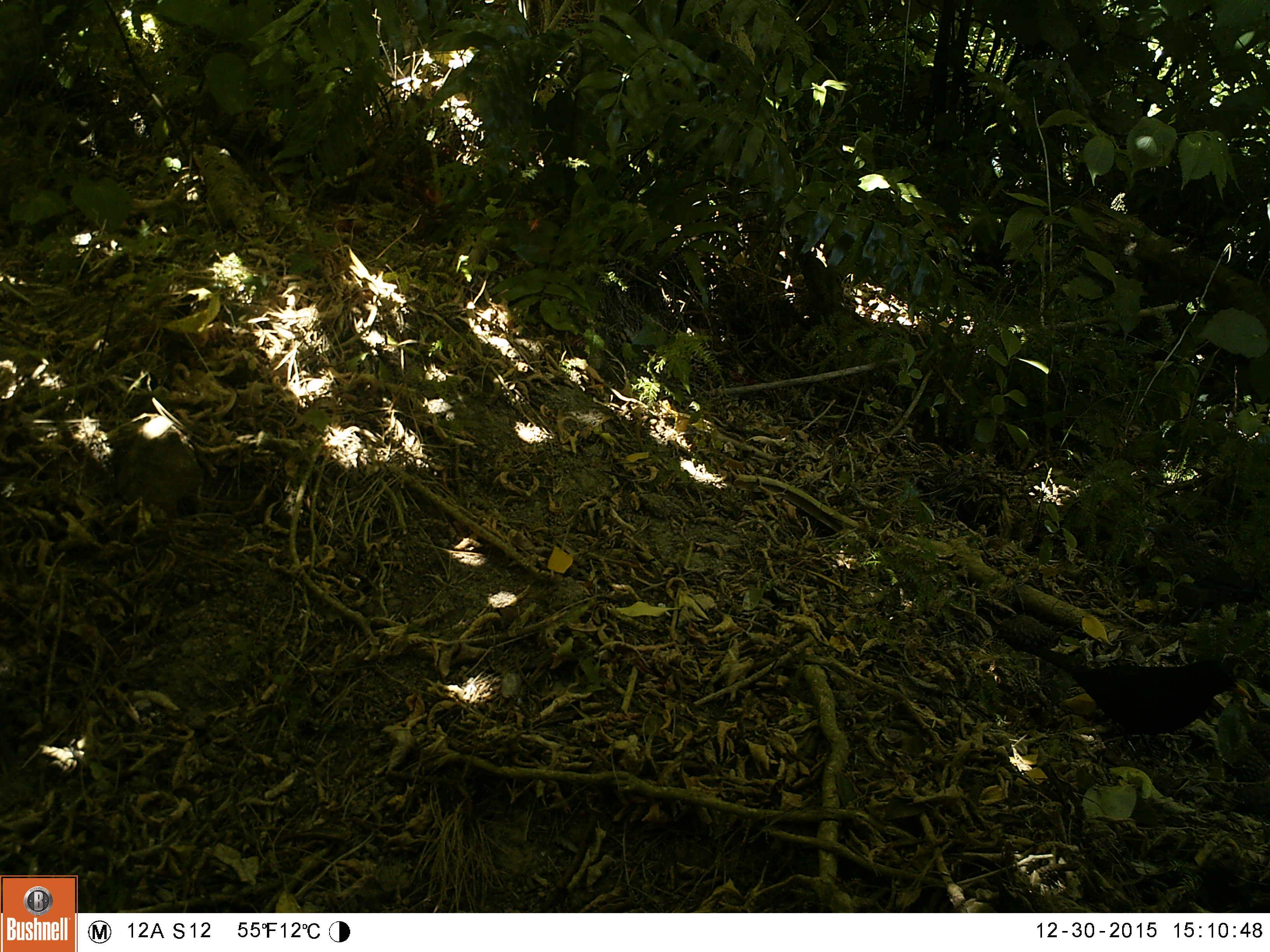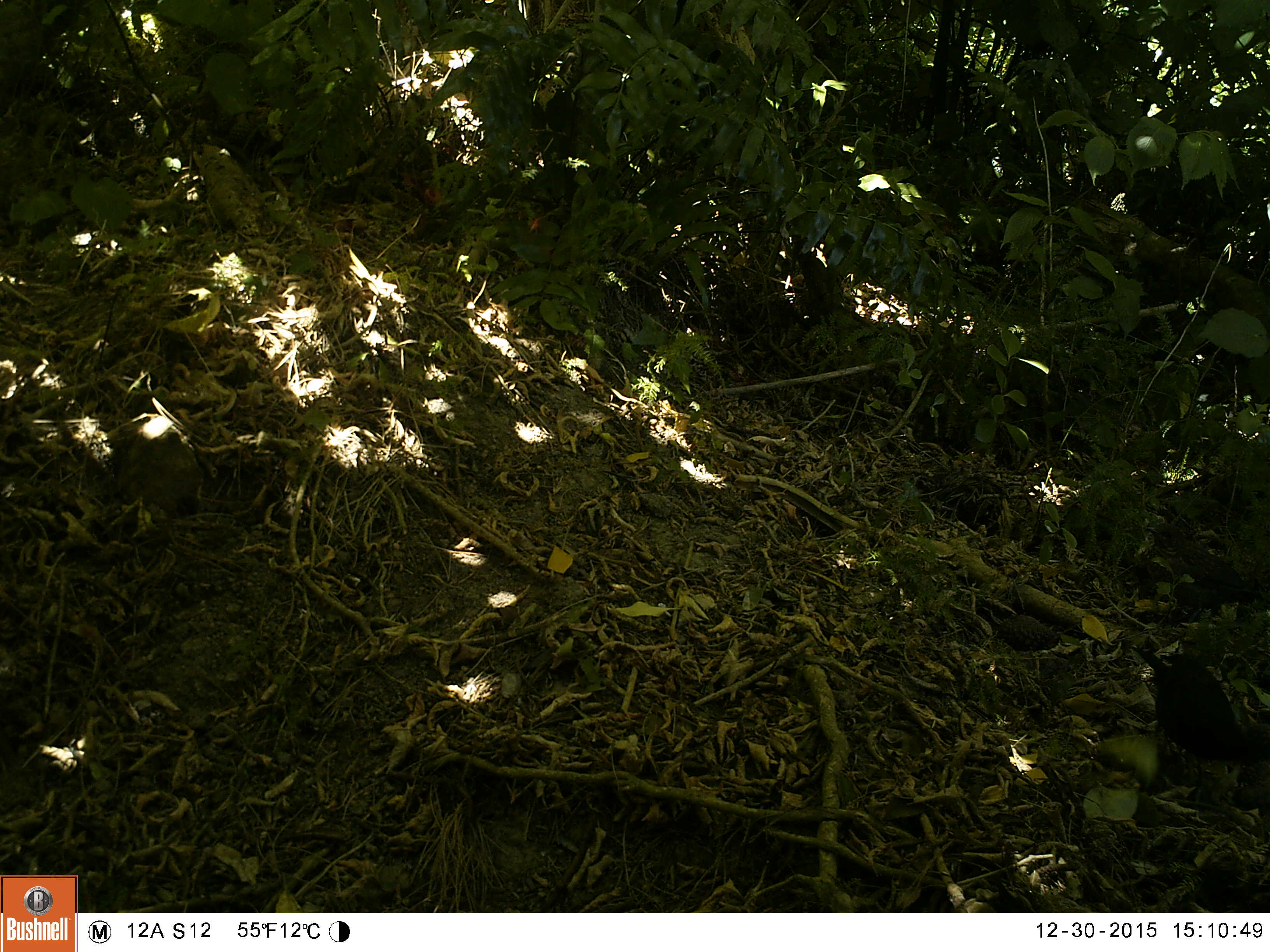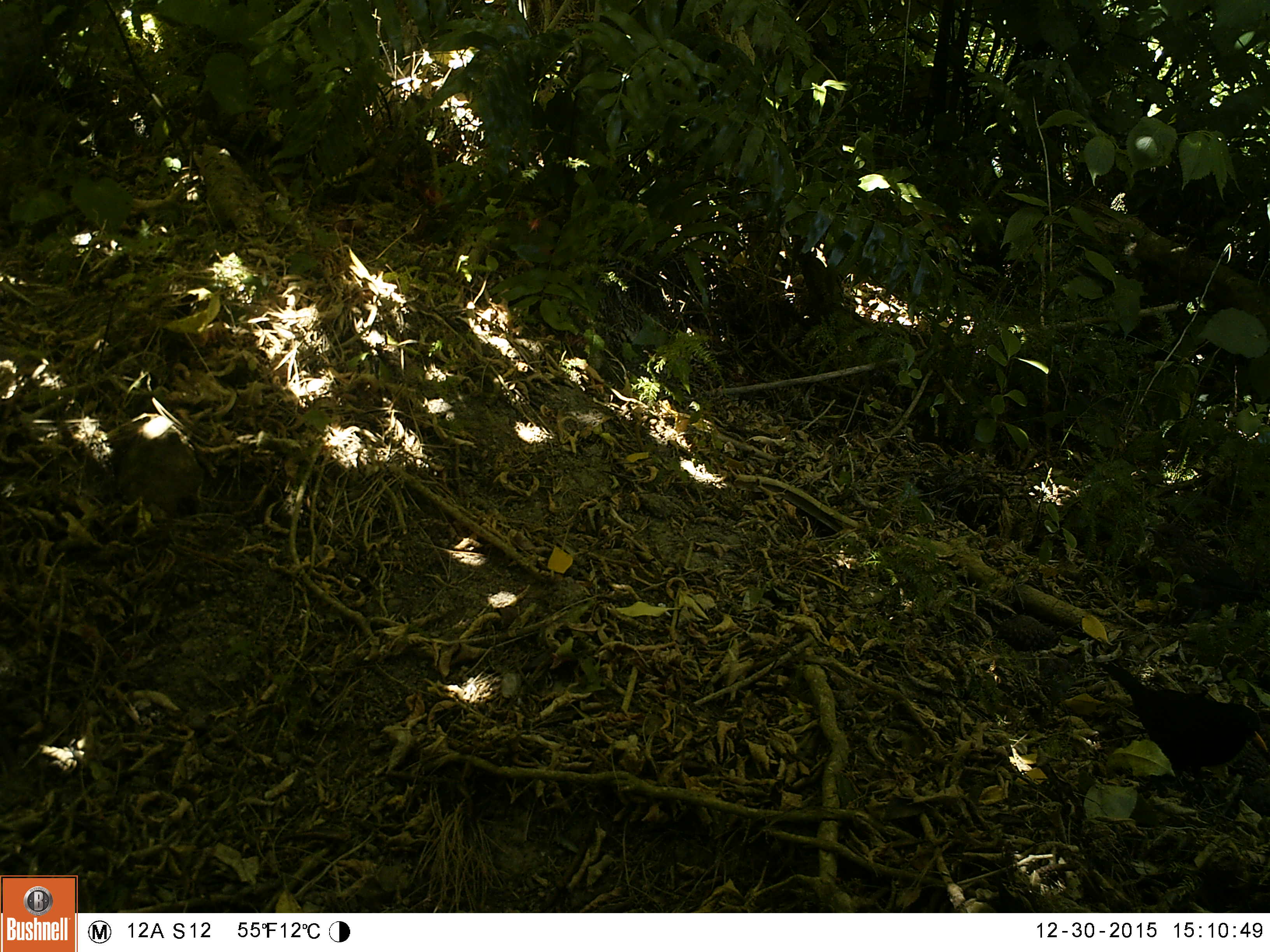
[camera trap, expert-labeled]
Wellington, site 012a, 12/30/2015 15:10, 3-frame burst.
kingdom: Animalia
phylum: Chordata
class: Aves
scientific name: Aves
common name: bird